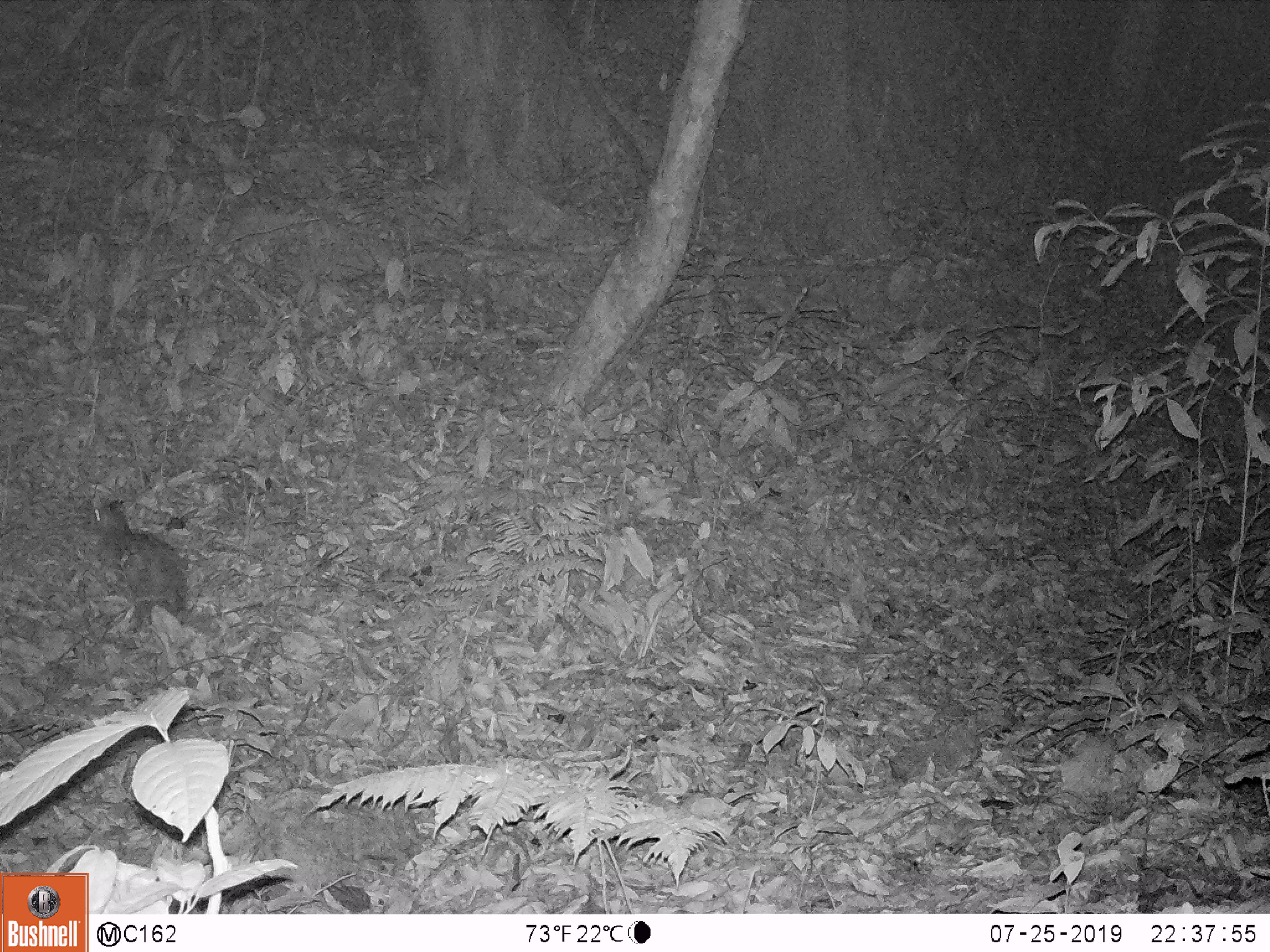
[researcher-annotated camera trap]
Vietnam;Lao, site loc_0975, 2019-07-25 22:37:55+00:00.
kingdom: Animalia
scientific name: Animalia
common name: animal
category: unidentified animal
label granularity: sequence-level